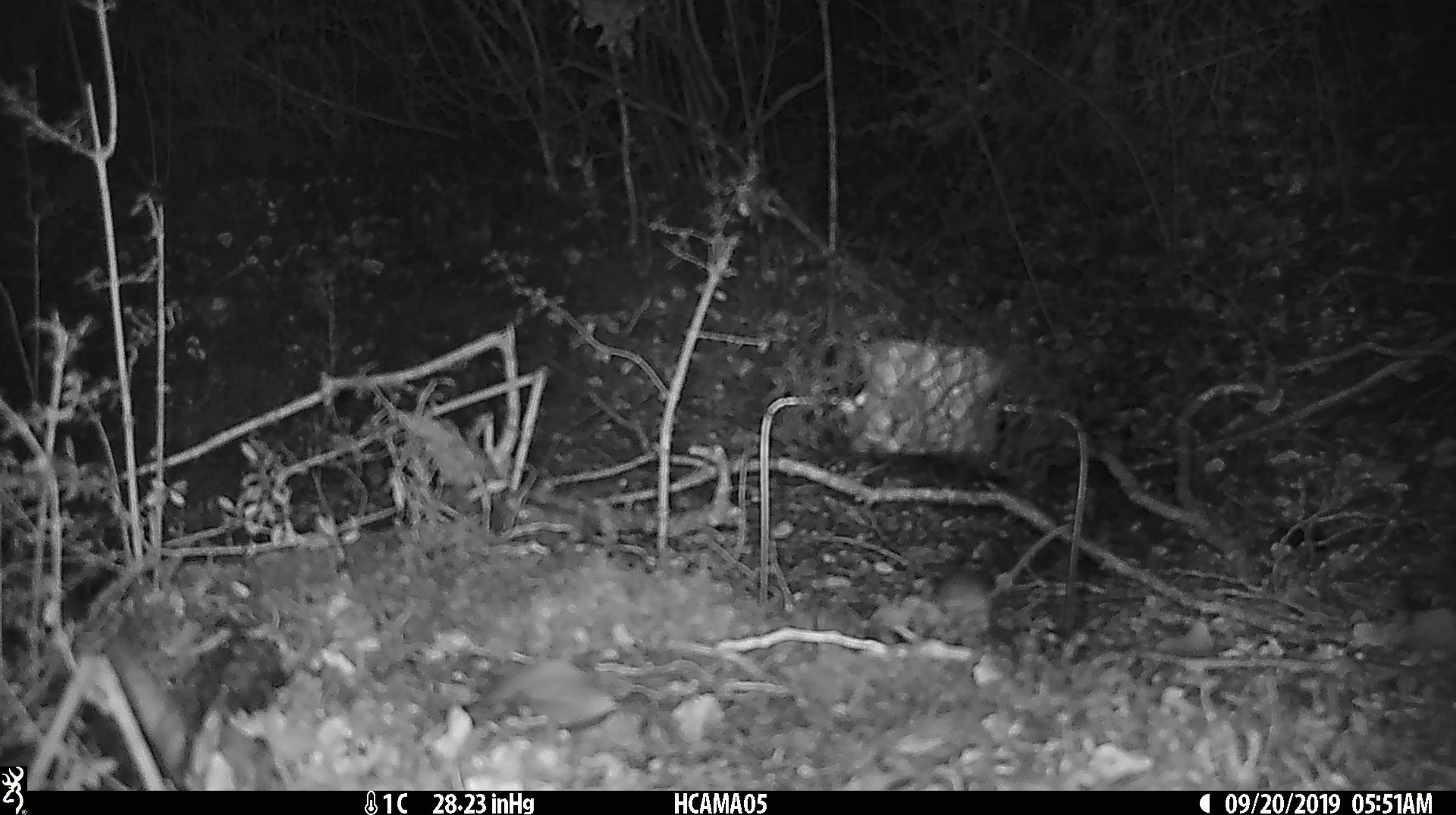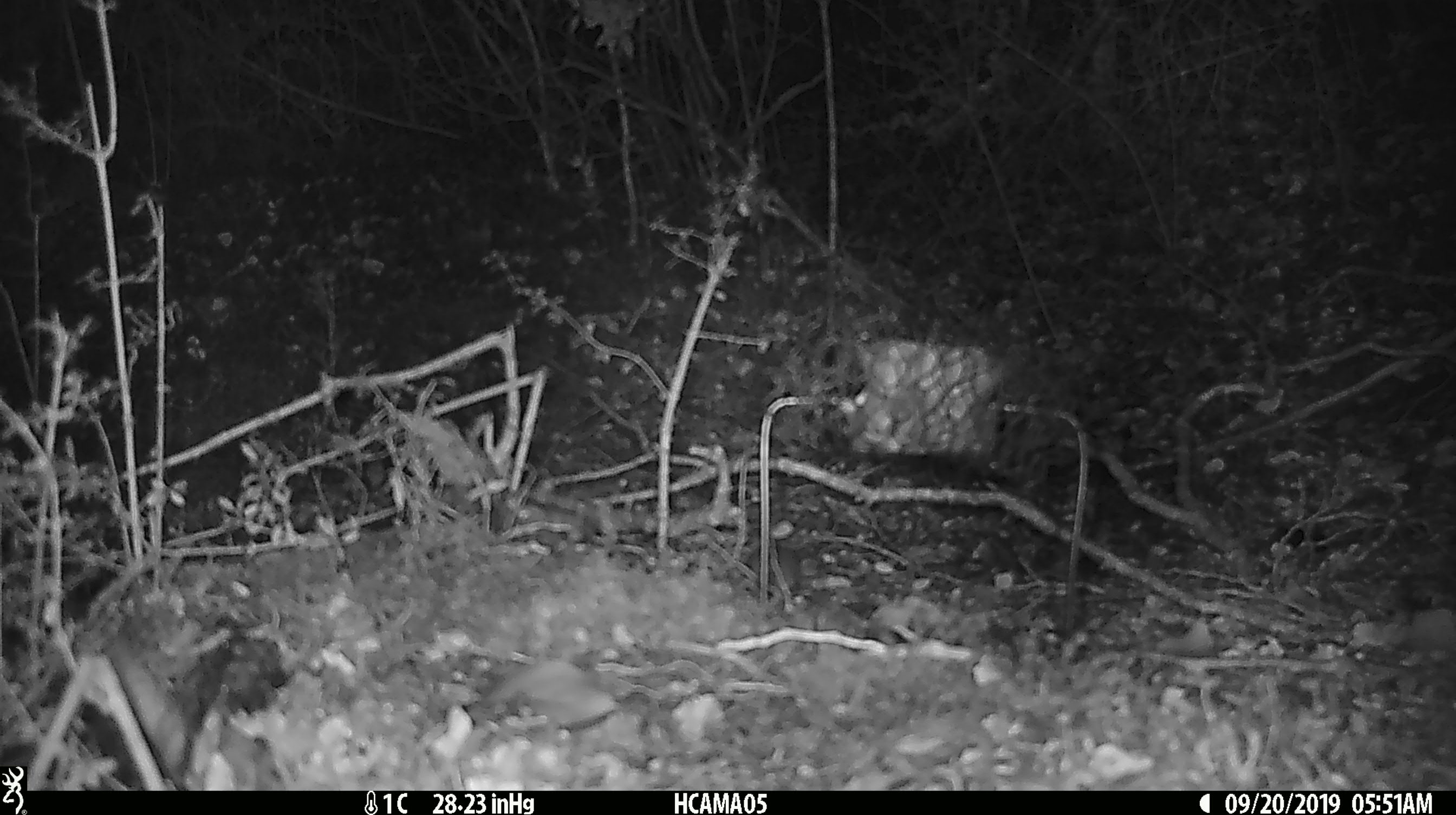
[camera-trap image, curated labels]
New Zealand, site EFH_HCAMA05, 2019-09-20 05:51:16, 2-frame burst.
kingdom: Animalia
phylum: Chordata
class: Mammalia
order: Rodentia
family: Muridae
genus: Mus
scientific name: Mus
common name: mouse